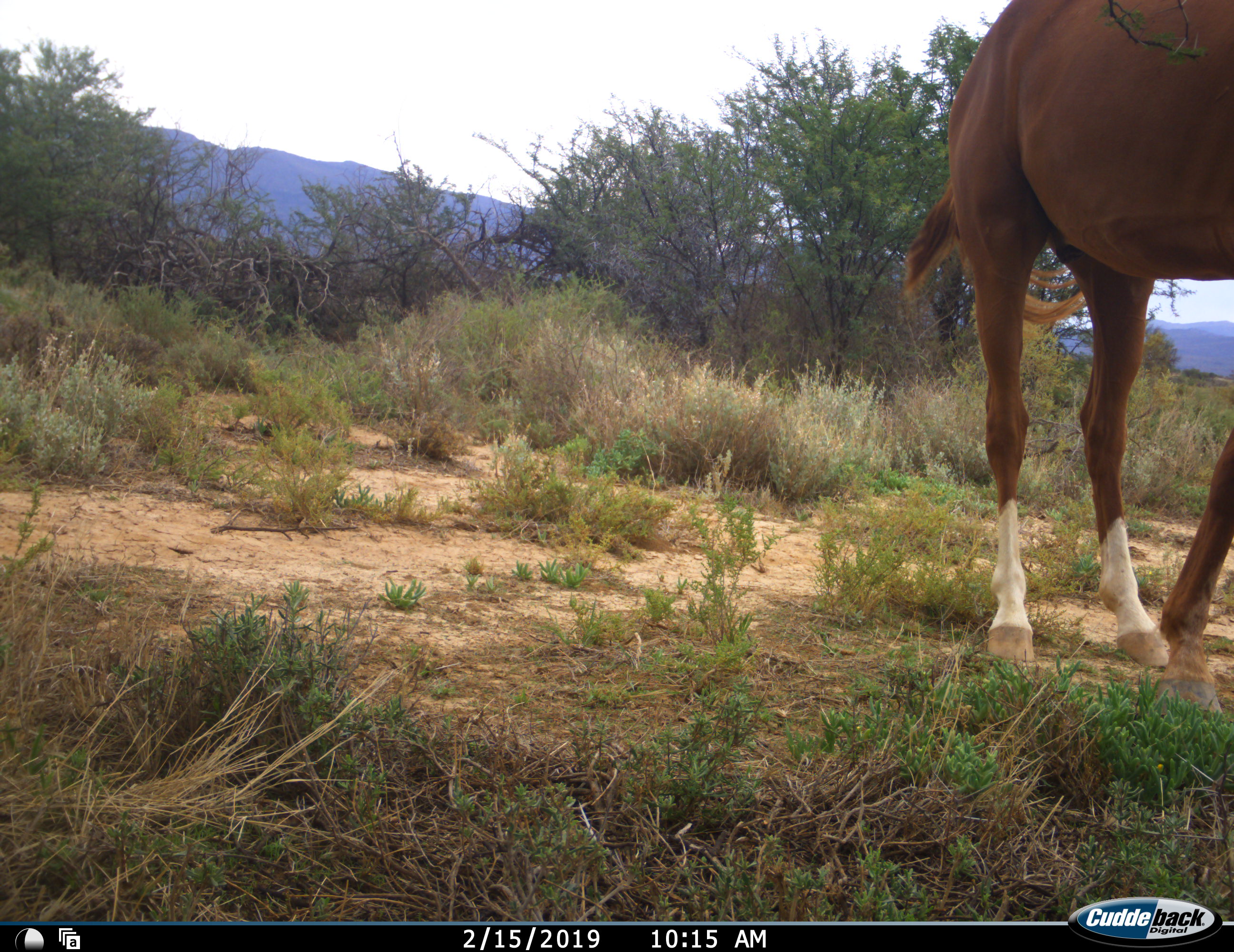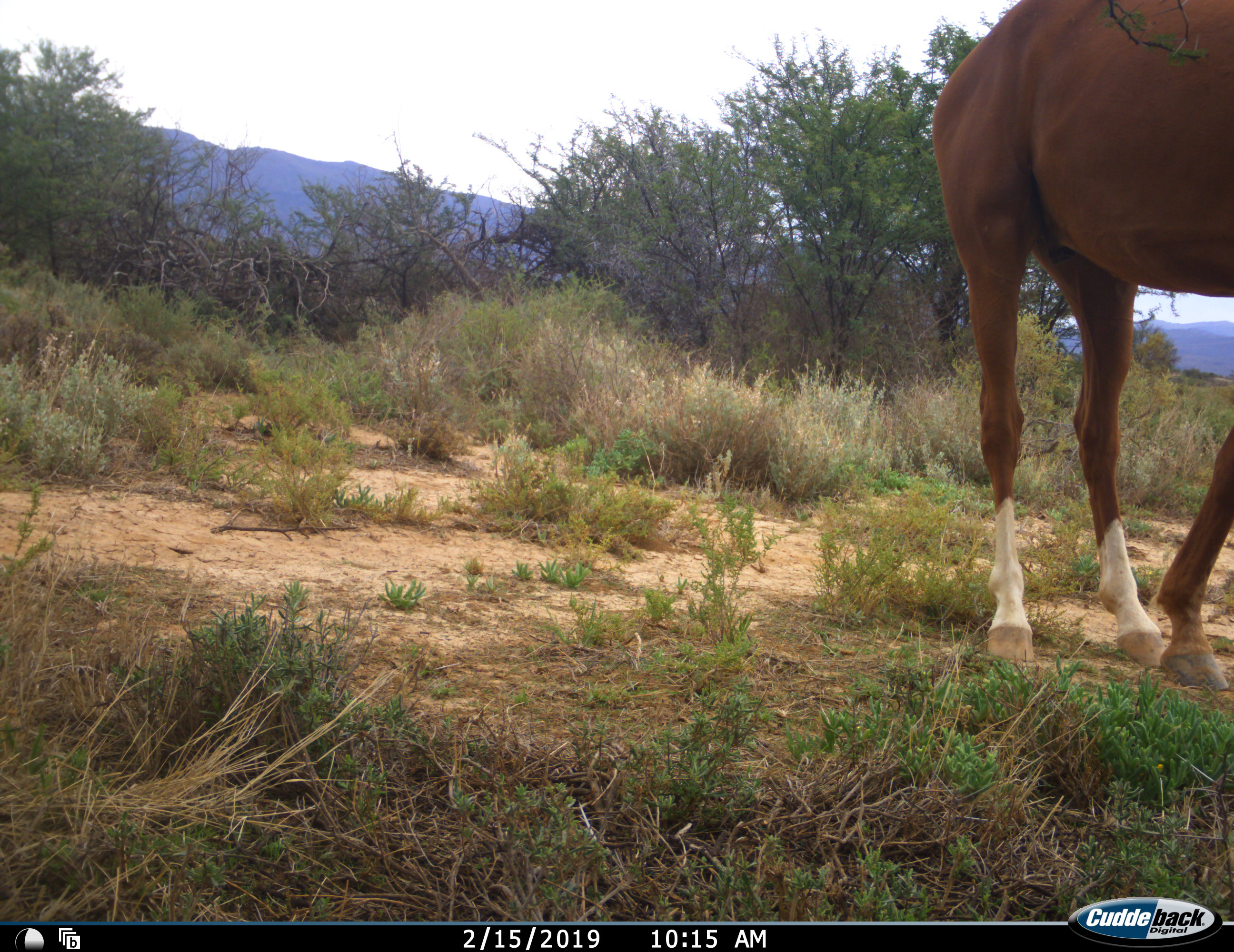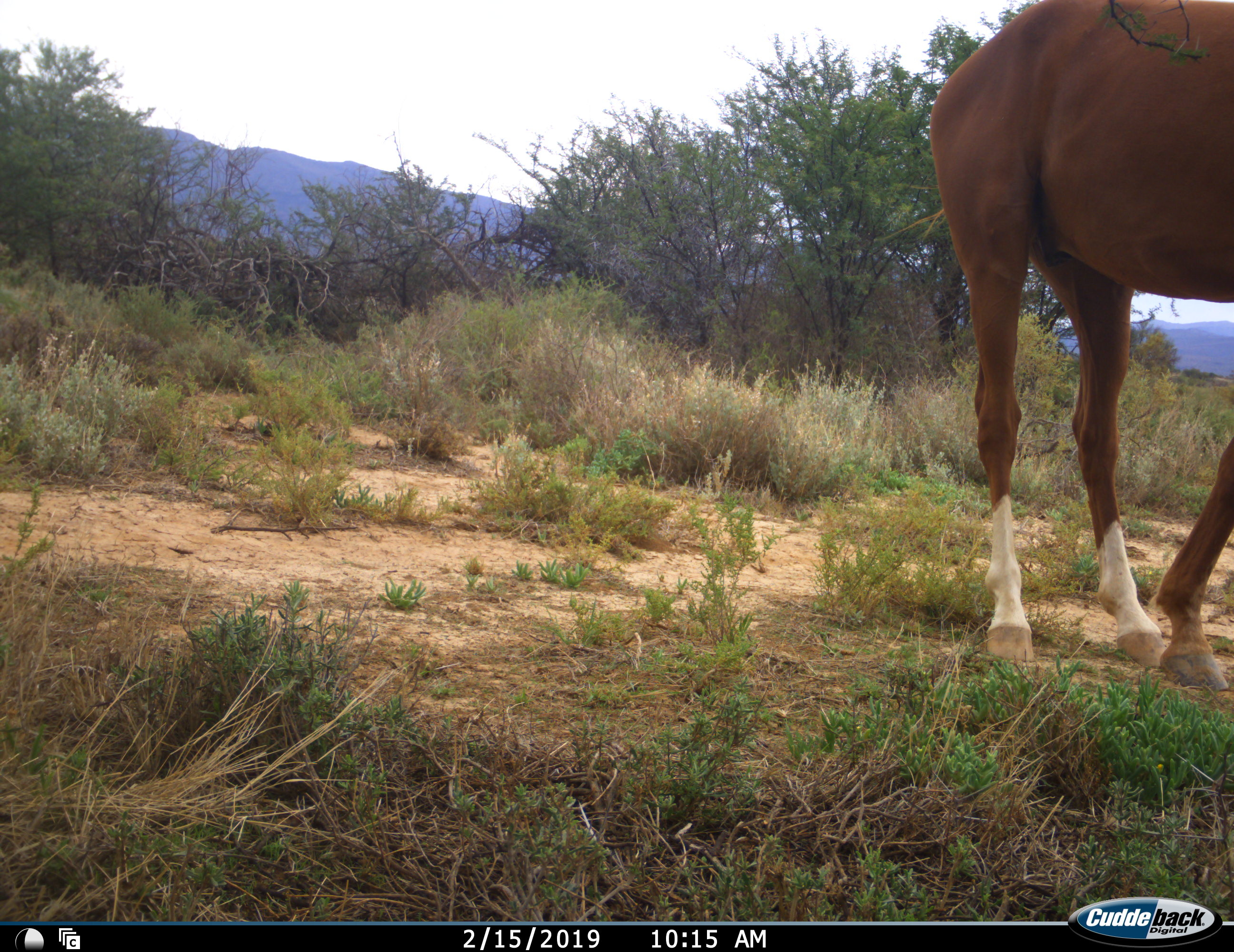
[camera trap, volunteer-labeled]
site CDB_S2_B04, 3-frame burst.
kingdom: Animalia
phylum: Chordata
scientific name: Vertebrata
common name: domestic animal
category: domesticanimal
Domesticanimal (domestic animal) (Vertebrata), count 1. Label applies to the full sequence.